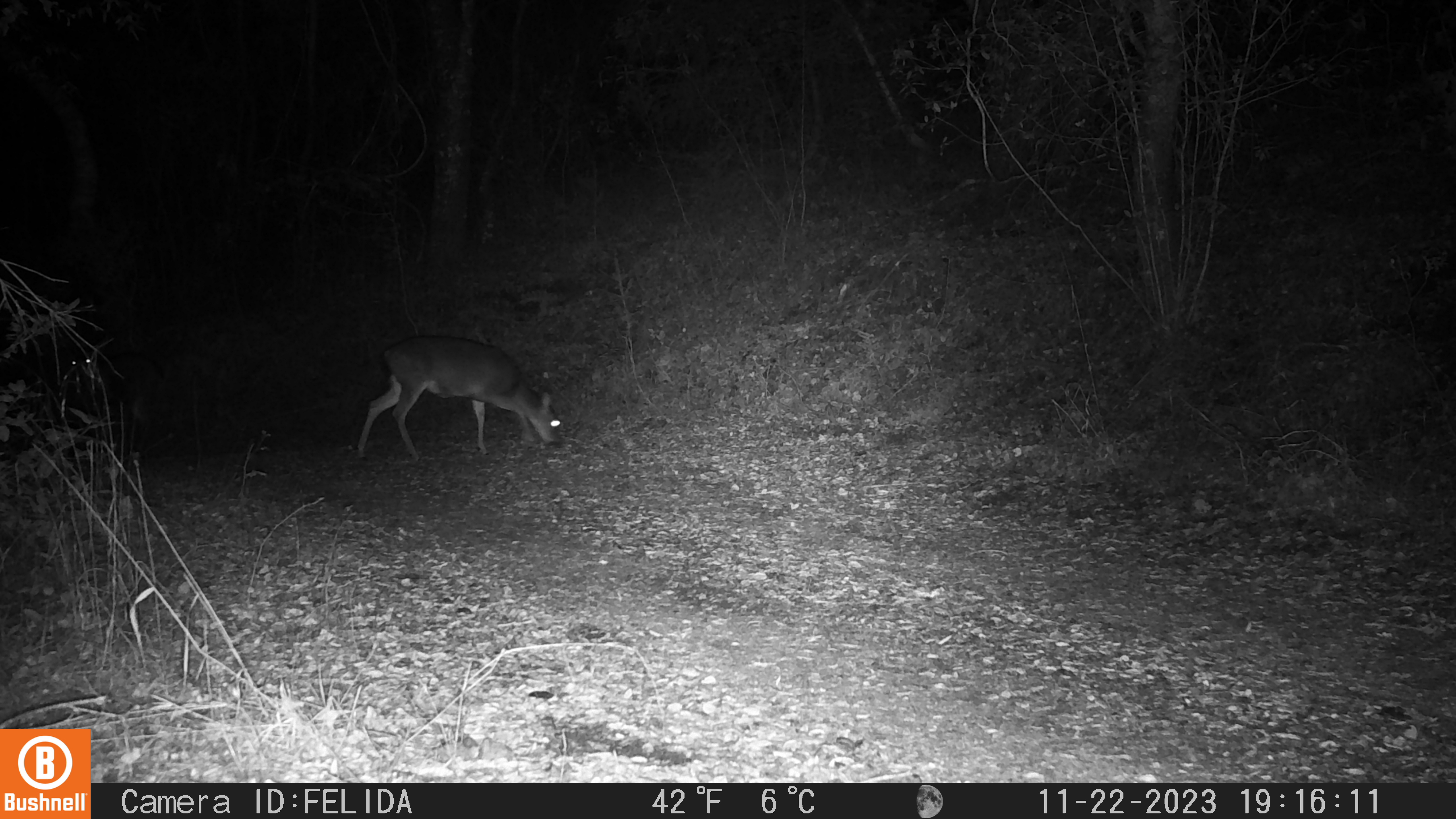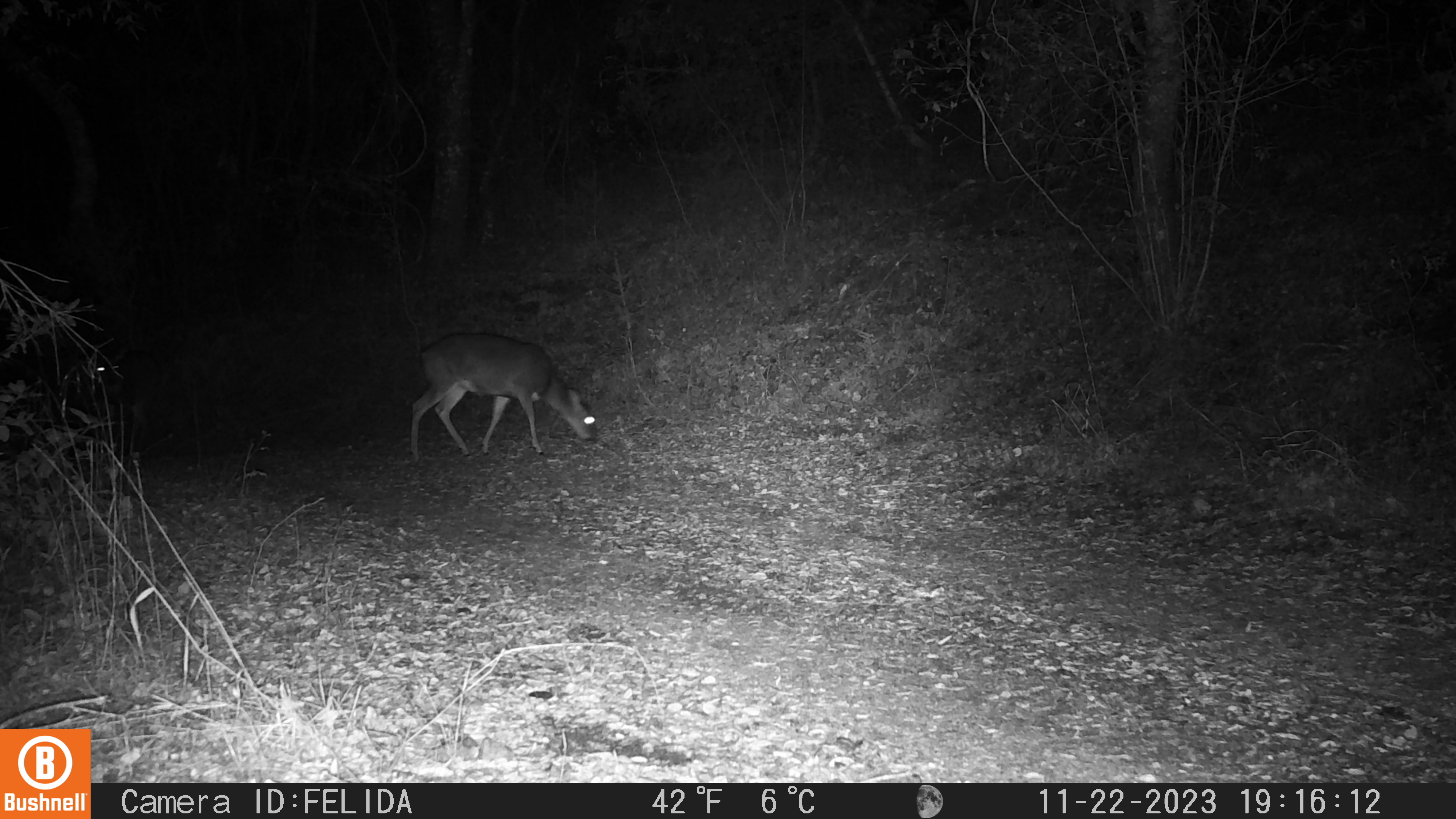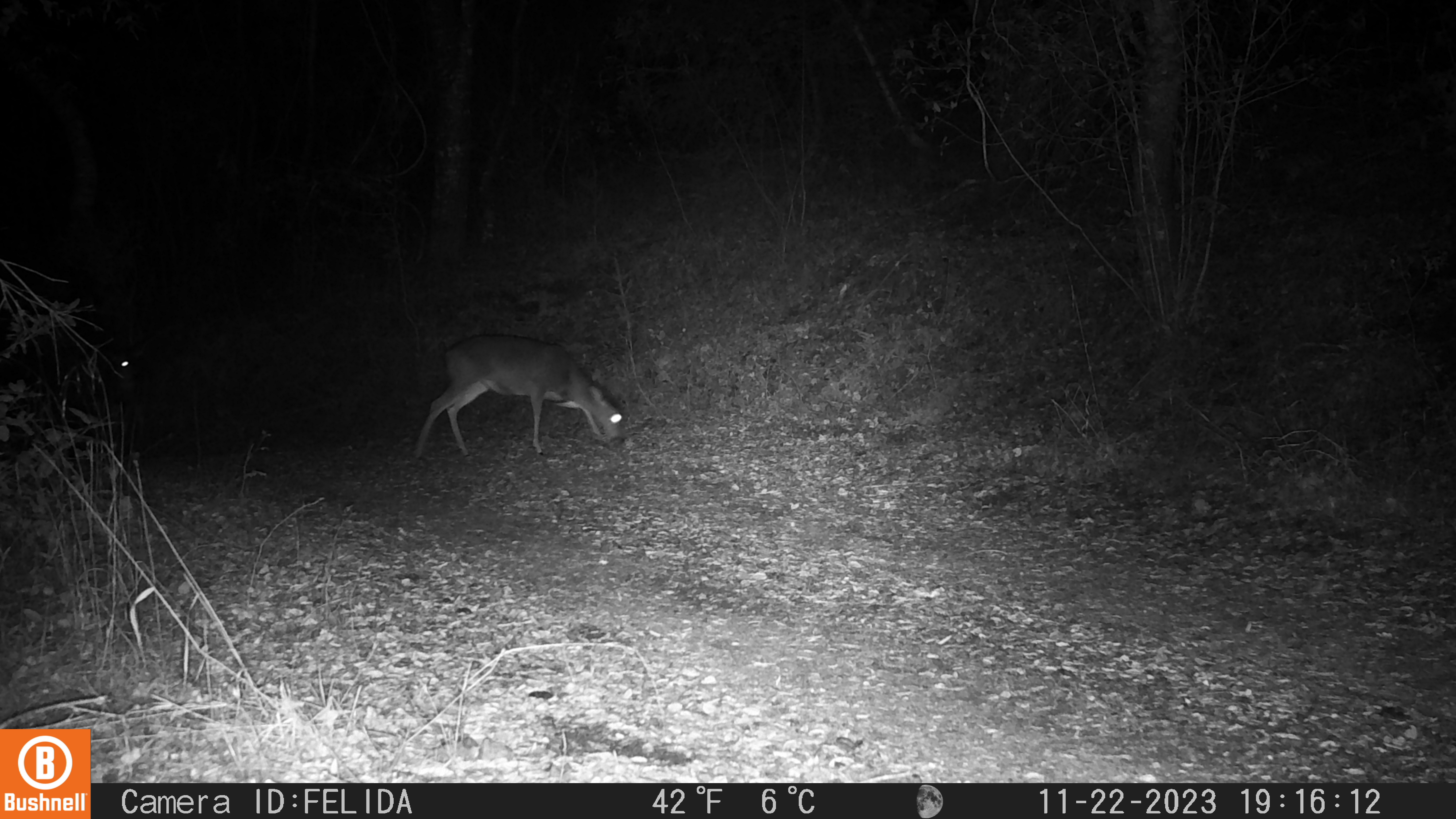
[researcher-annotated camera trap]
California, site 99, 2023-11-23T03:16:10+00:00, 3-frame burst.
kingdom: Animalia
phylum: Chordata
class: Mammalia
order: Artiodactyla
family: Cervidae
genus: Odocoileus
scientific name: Odocoileus hemionus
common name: mule deer